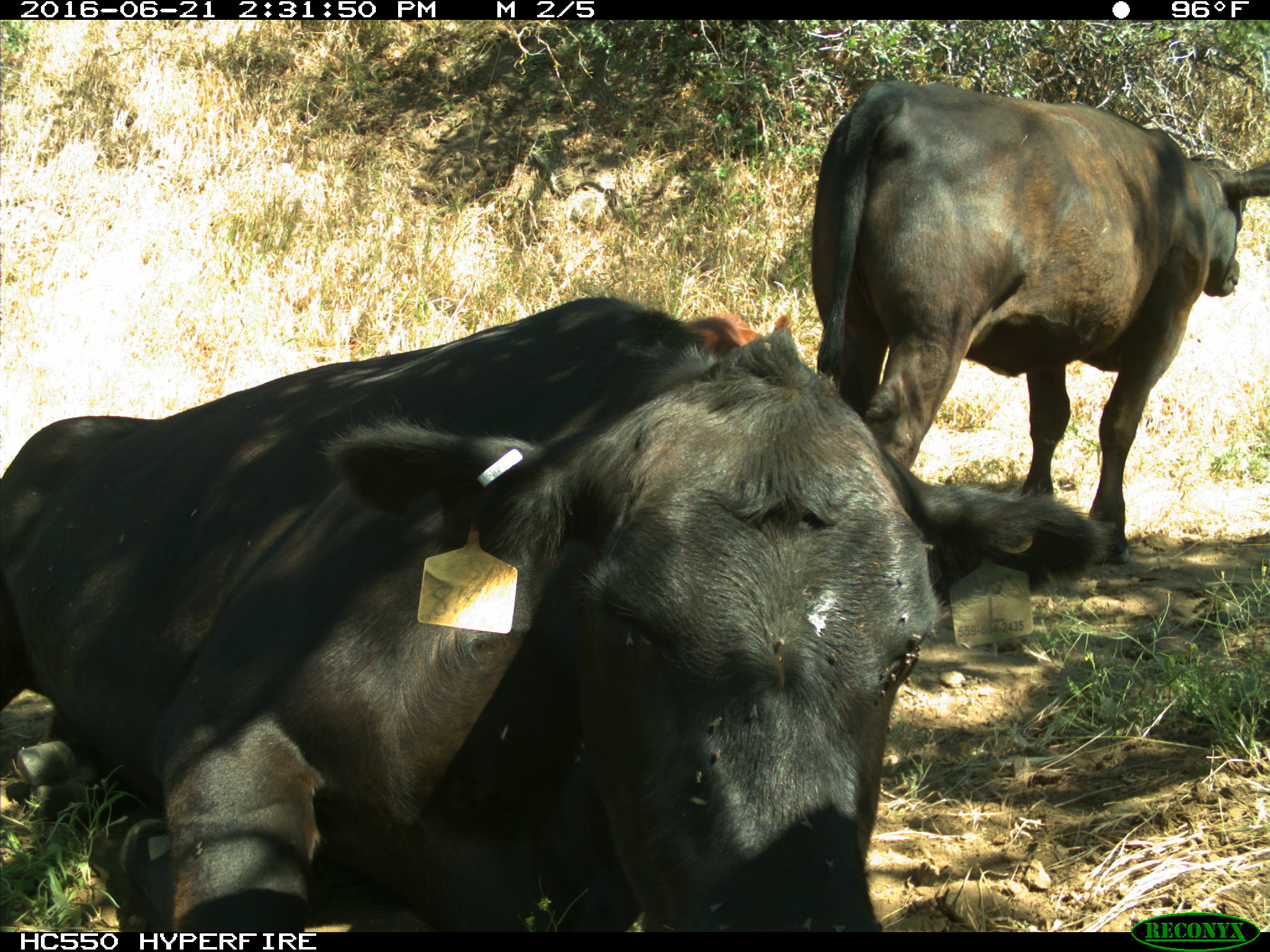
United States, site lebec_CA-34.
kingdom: Animalia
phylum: Chordata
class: Mammalia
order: Artiodactyla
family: Bovidae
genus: Bos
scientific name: Bos taurus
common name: domestic cow